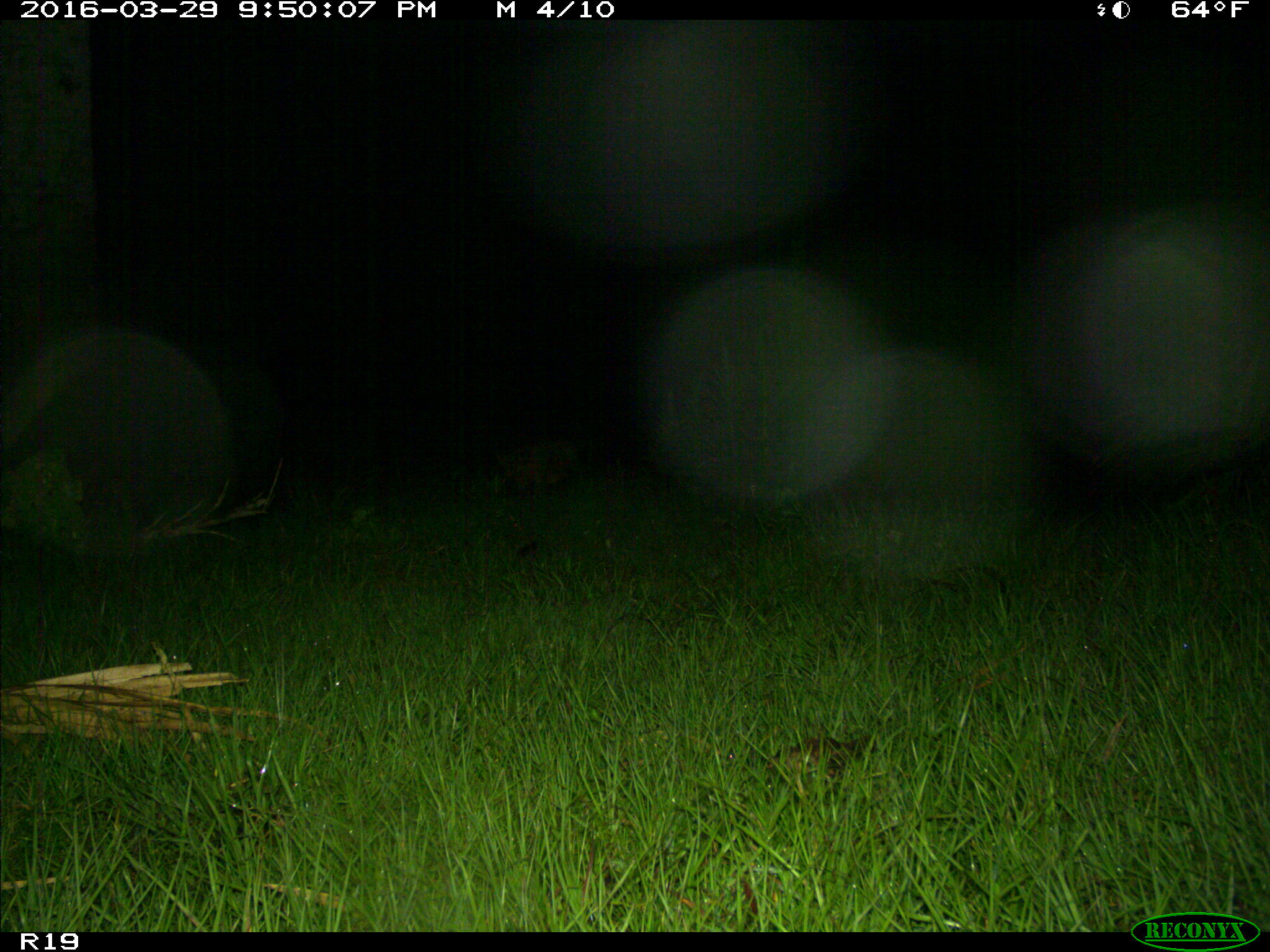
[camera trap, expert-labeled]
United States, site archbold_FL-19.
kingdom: Animalia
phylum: Chordata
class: Mammalia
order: Artiodactyla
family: Suidae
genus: Sus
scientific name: Sus scrofa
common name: wild boar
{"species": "Sus scrofa (wild boar)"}